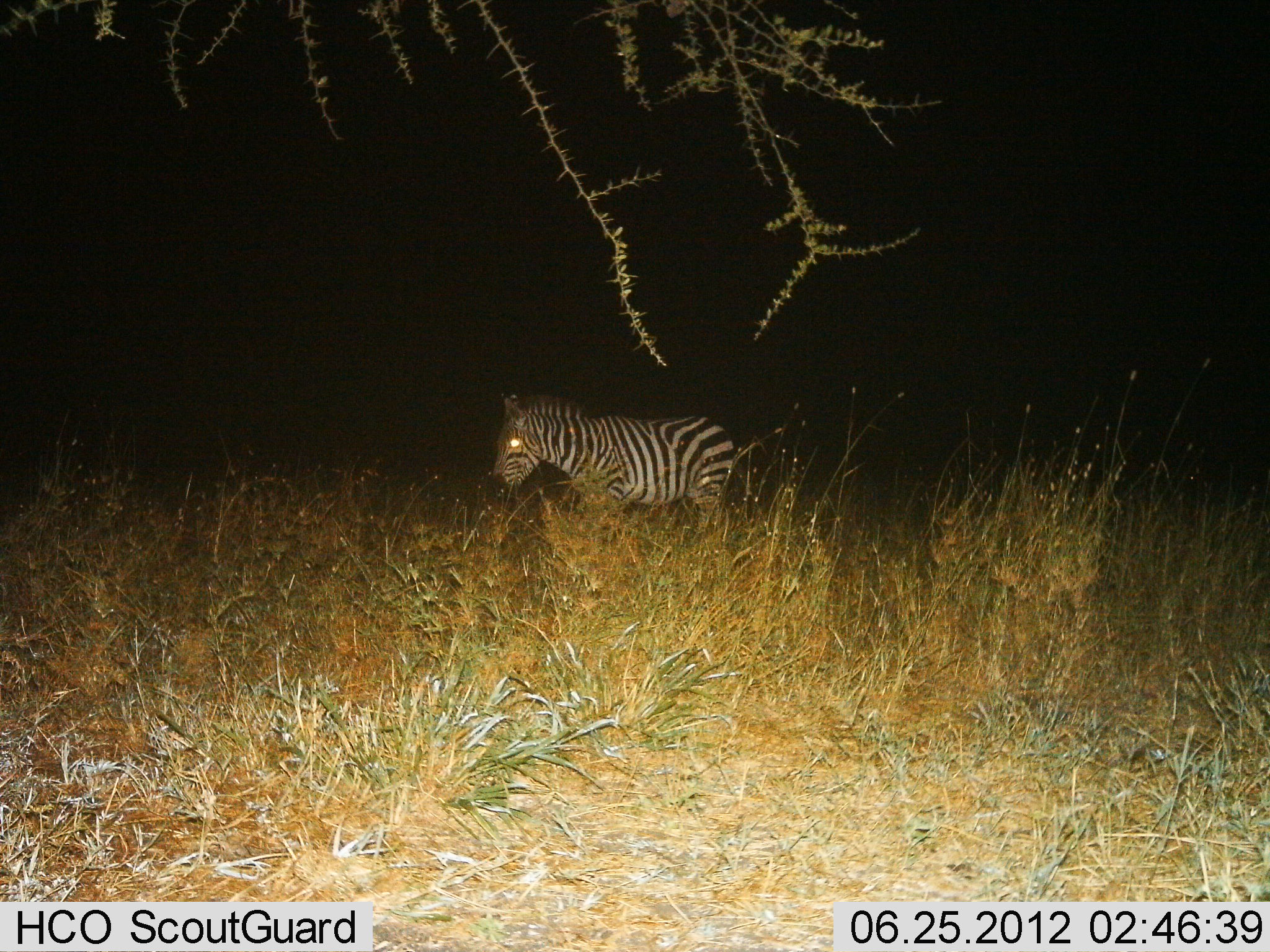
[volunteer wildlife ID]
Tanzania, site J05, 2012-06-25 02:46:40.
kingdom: Animalia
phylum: Chordata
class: Mammalia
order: Perissodactyla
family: Equidae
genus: Equus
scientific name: Equus quagga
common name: plains zebra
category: zebra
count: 1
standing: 40%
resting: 0%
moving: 60%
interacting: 0%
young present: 0%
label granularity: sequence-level